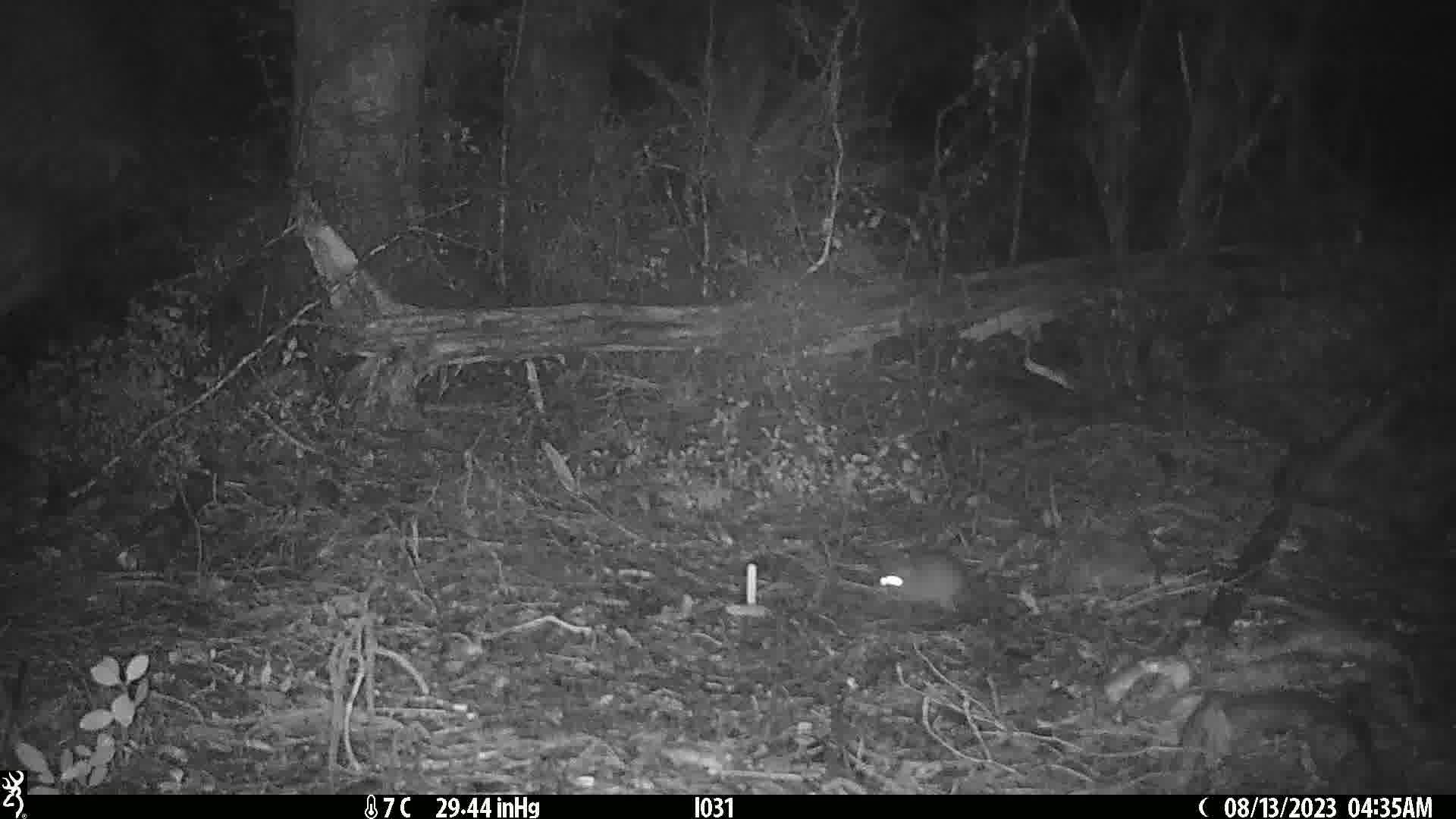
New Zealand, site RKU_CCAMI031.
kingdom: Animalia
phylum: Chordata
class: Mammalia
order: Rodentia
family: Muridae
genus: Rattus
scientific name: Rattus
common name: rat